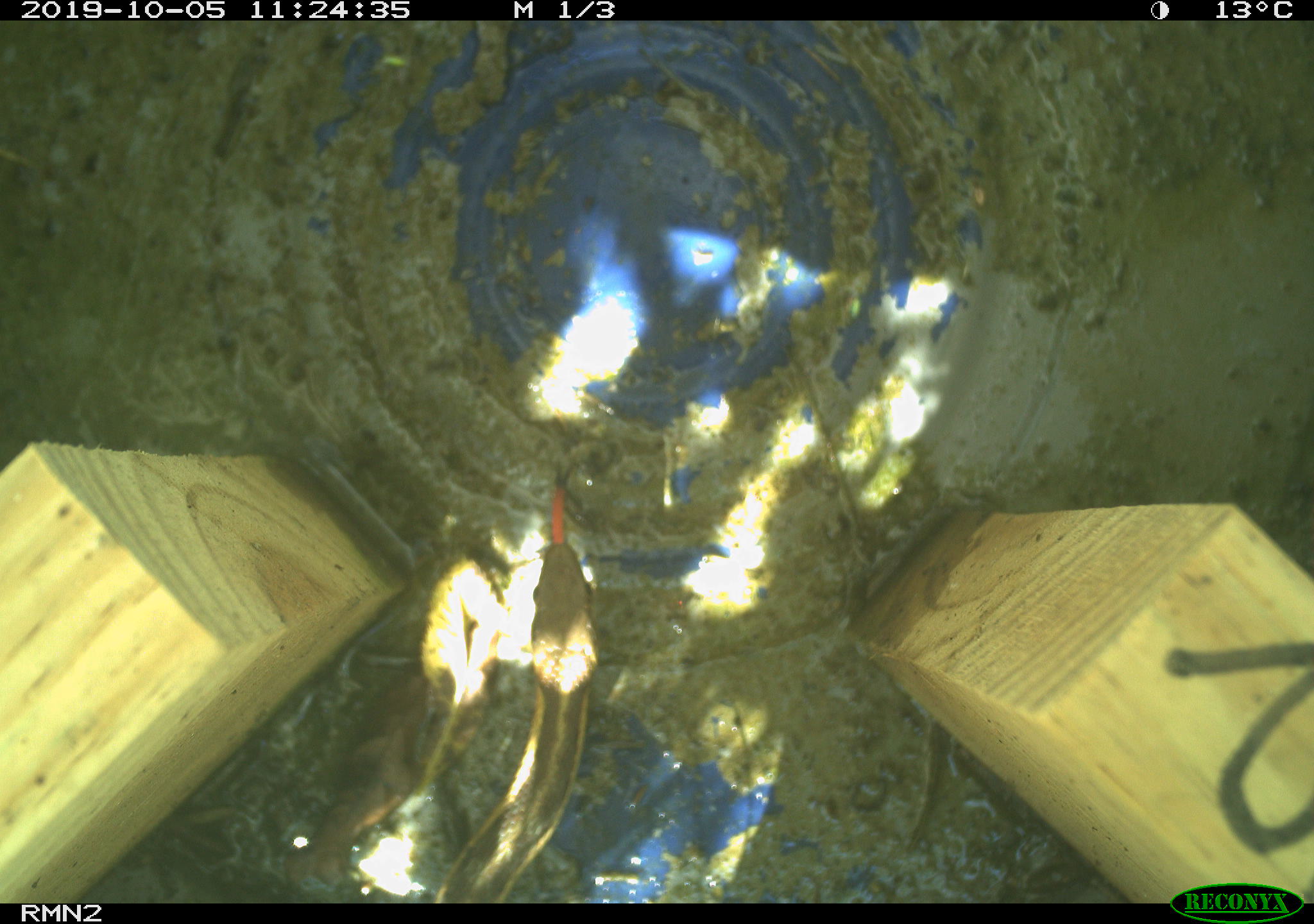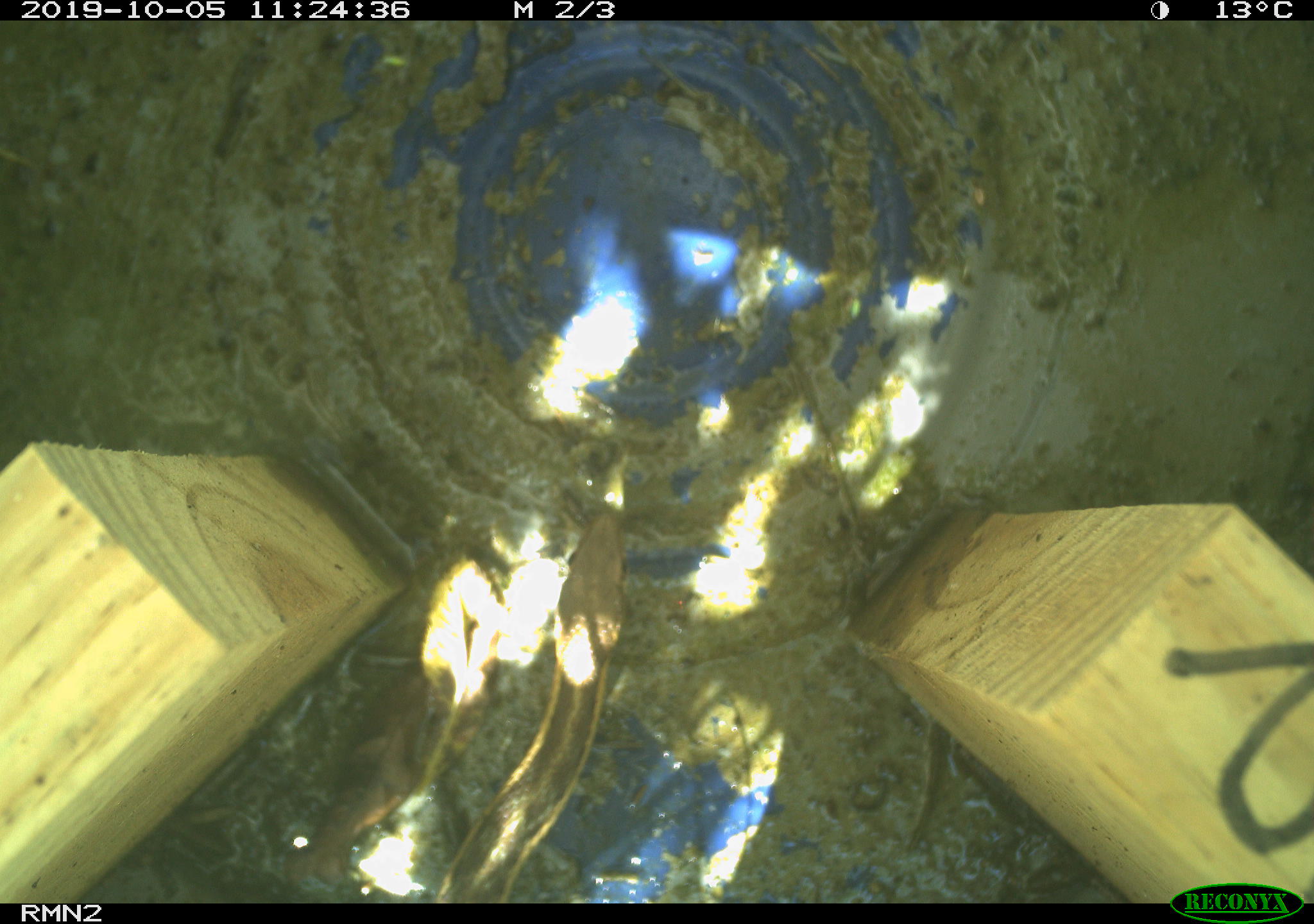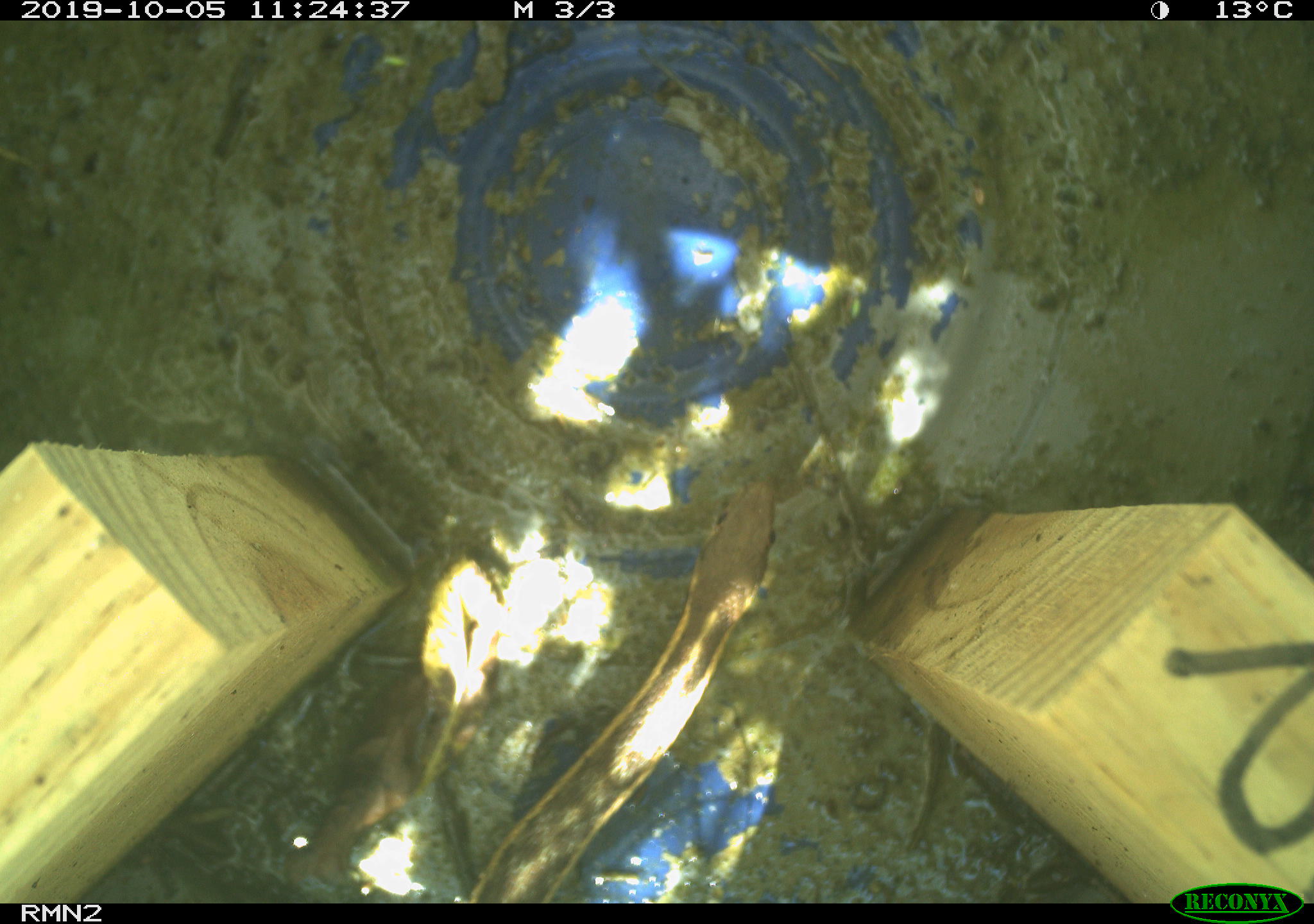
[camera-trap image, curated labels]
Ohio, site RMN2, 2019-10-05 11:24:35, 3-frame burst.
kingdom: Animalia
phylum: Chordata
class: Reptilia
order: Squamata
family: Colubridae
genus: Thamnophis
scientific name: Thamnophis sirtalis sirtalis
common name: eastern gartersnake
Eastern gartersnake (Thamnophis sirtalis sirtalis).